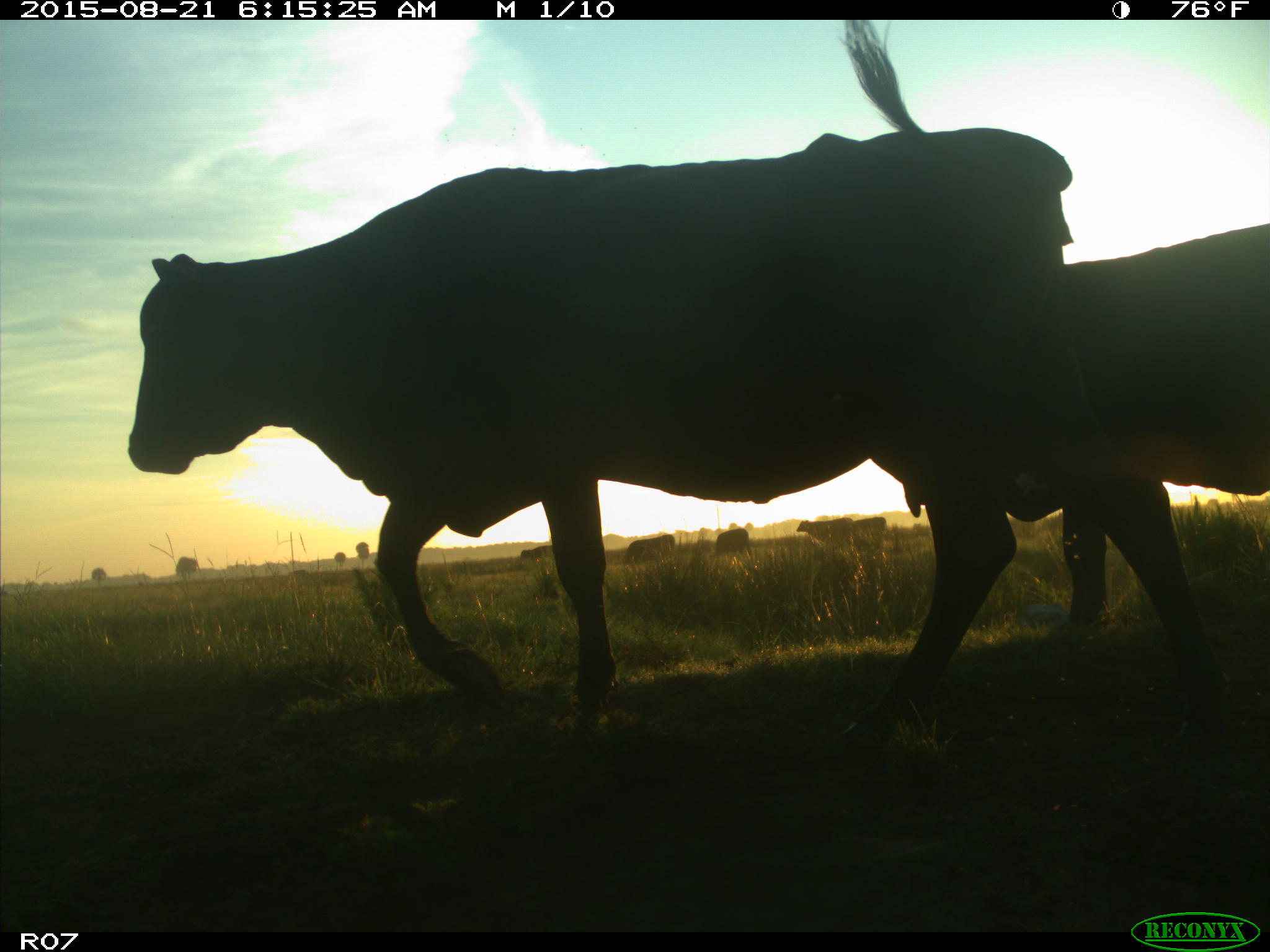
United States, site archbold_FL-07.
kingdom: Animalia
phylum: Chordata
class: Mammalia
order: Artiodactyla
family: Bovidae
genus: Bos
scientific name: Bos taurus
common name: domestic cow